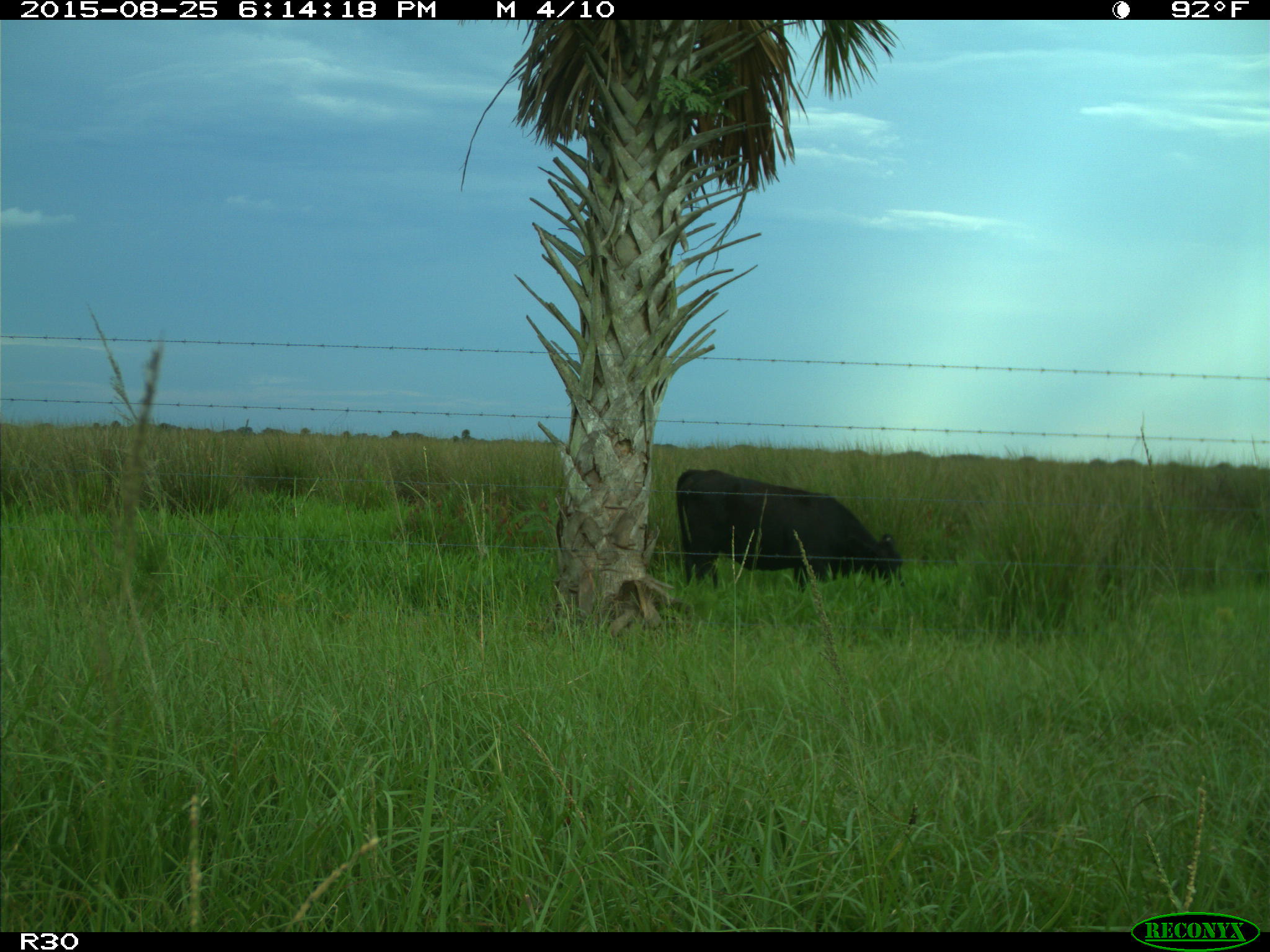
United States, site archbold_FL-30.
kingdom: Animalia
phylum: Chordata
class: Mammalia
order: Artiodactyla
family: Bovidae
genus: Bos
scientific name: Bos taurus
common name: domestic cow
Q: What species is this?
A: Bos taurus (domestic cow).